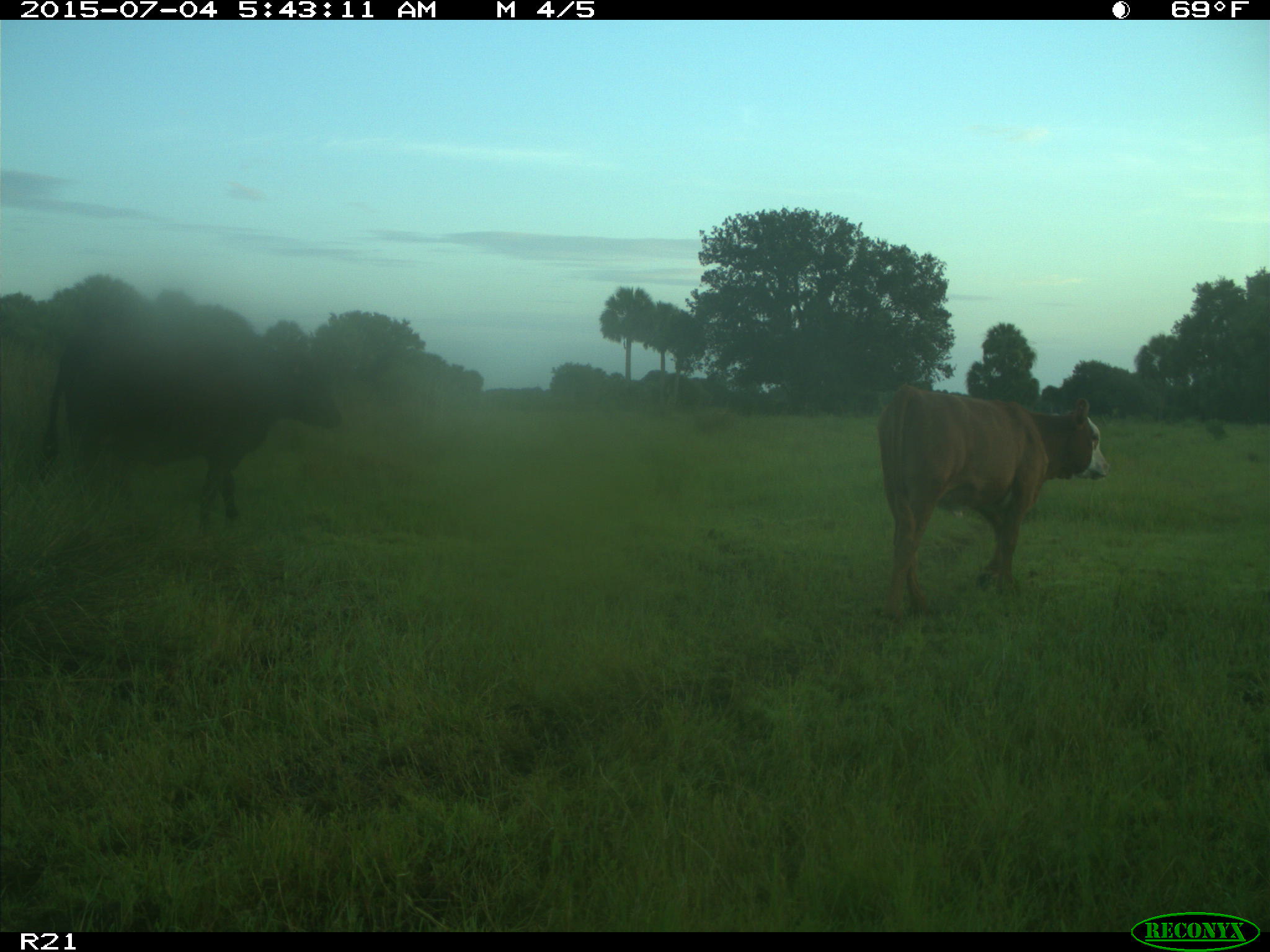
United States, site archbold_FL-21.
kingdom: Animalia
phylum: Chordata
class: Mammalia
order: Artiodactyla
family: Bovidae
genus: Bos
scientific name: Bos taurus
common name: domestic cow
Bos taurus (domestic cow).